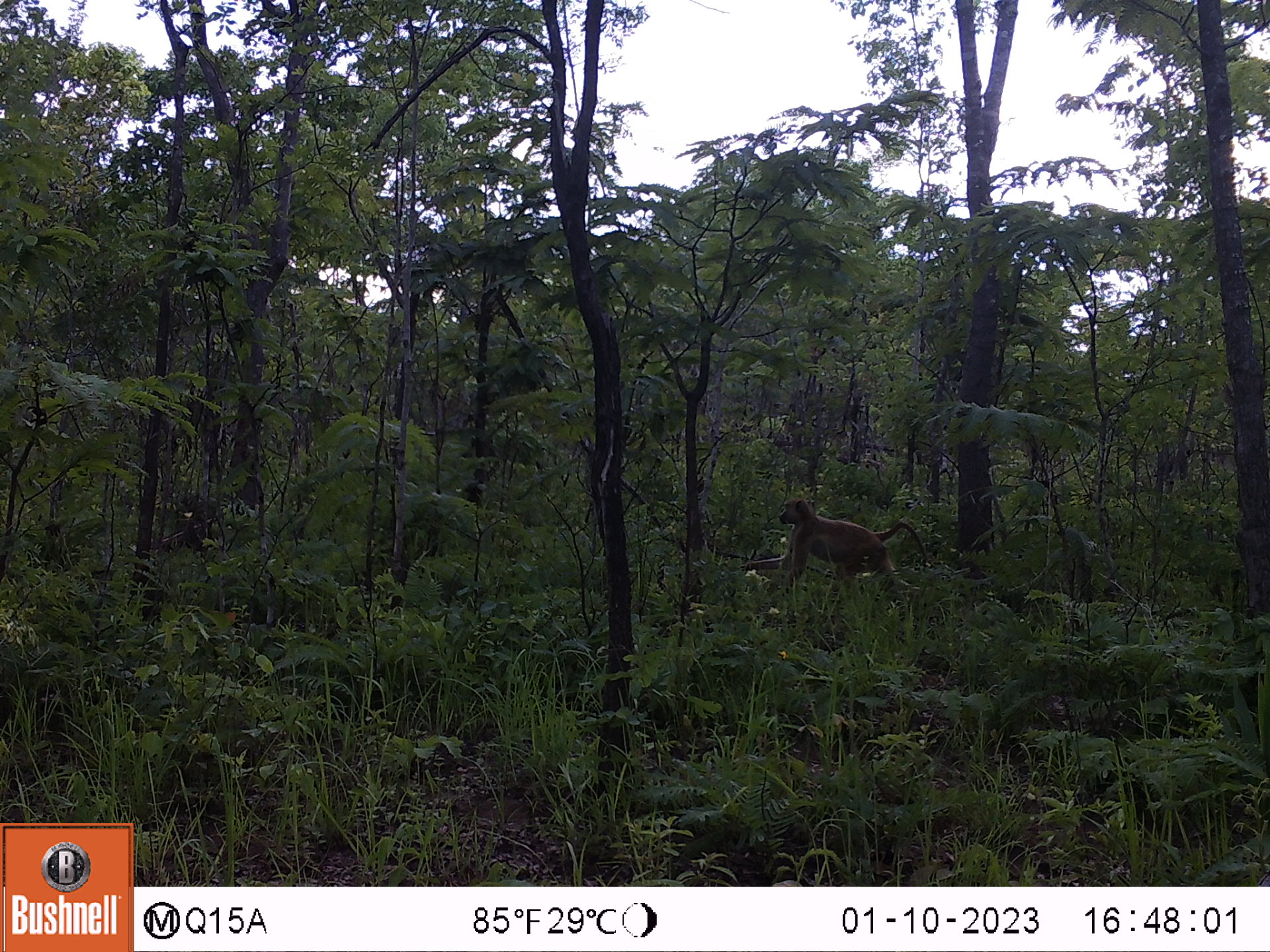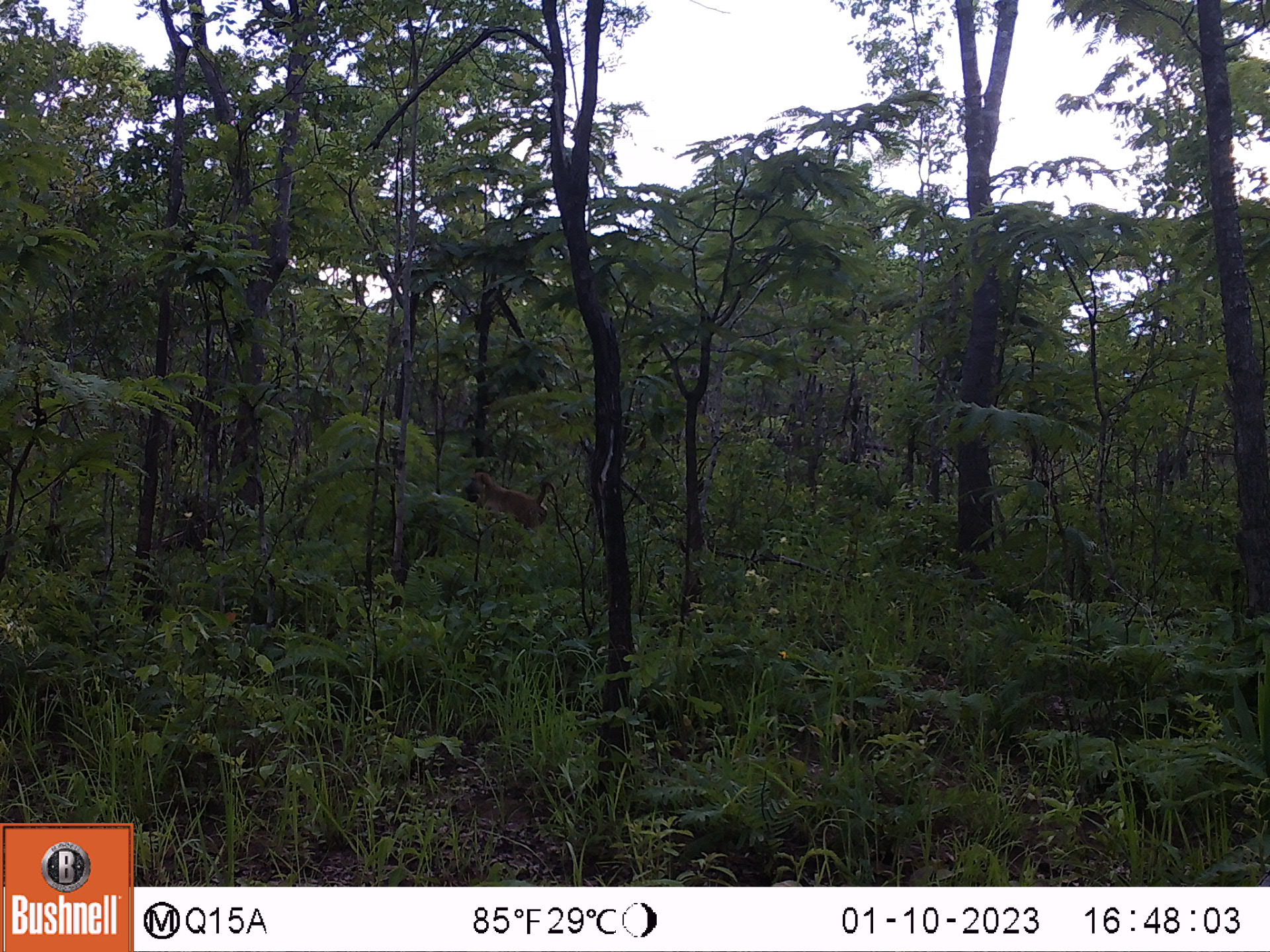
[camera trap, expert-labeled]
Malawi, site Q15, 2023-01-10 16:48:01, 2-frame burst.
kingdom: Animalia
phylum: Chordata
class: Mammalia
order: Primates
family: Cercopithecidae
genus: Papio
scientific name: Papio cynocephalus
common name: yellow baboon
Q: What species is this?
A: Yellow baboon (Papio cynocephalus).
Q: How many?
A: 1.